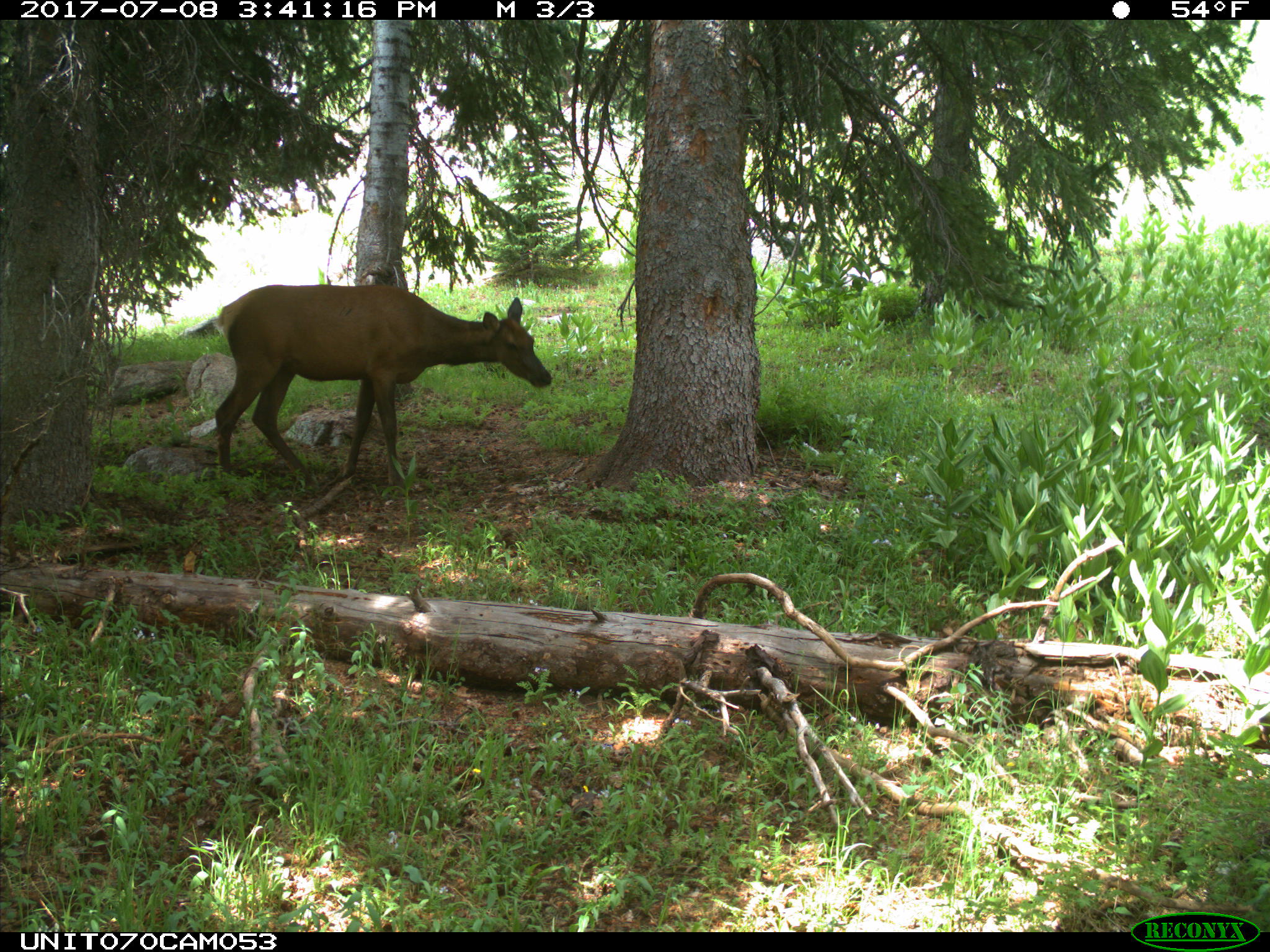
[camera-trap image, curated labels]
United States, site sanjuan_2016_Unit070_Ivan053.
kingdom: Animalia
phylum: Chordata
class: Mammalia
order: Artiodactyla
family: Cervidae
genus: Cervus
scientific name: Cervus elaphus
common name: red deer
Cervus elaphus (red deer).